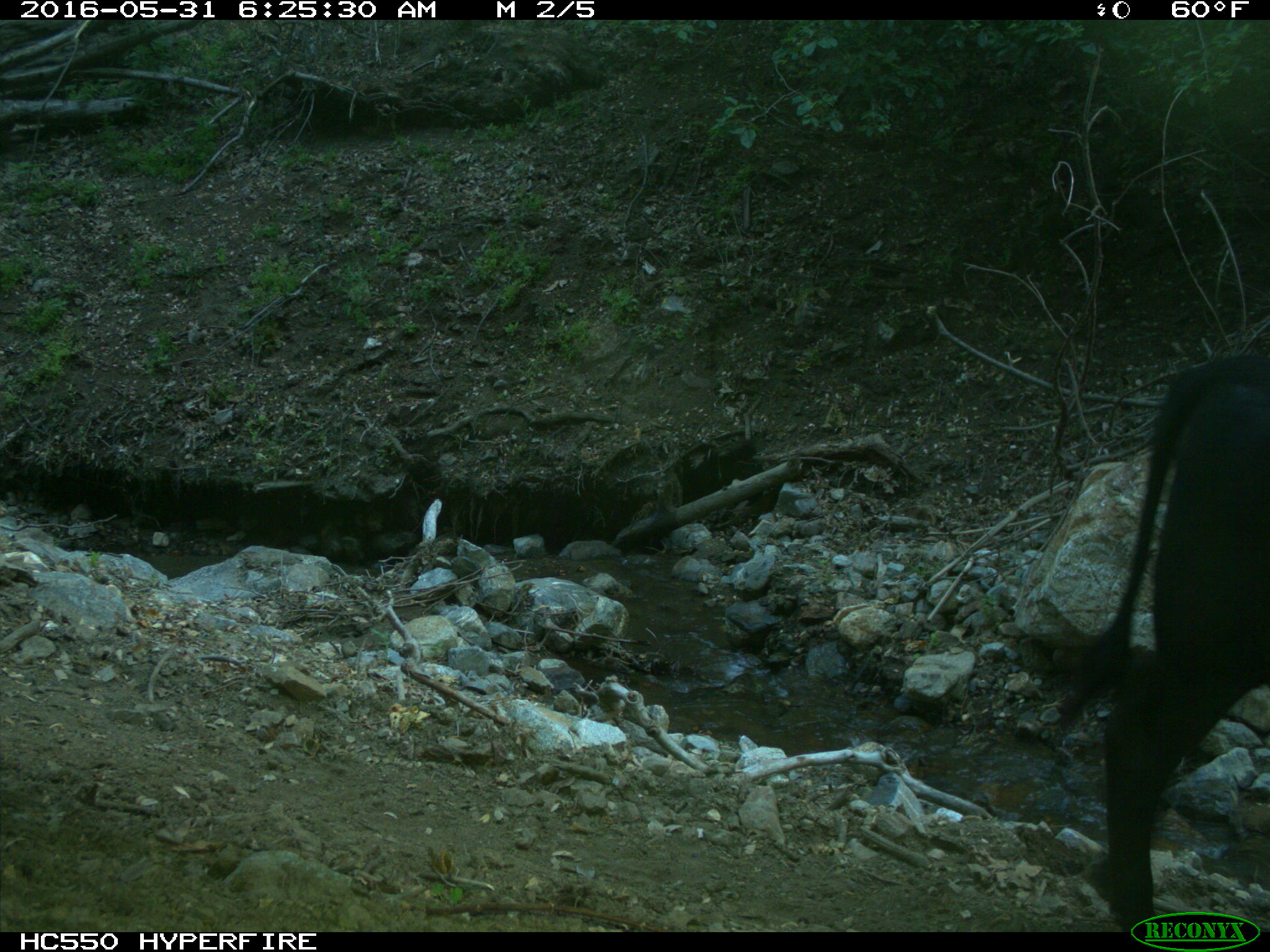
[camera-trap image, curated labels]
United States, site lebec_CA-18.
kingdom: Animalia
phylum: Chordata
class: Mammalia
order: Artiodactyla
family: Bovidae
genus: Bos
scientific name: Bos taurus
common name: domestic cow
Bos taurus (domestic cow).